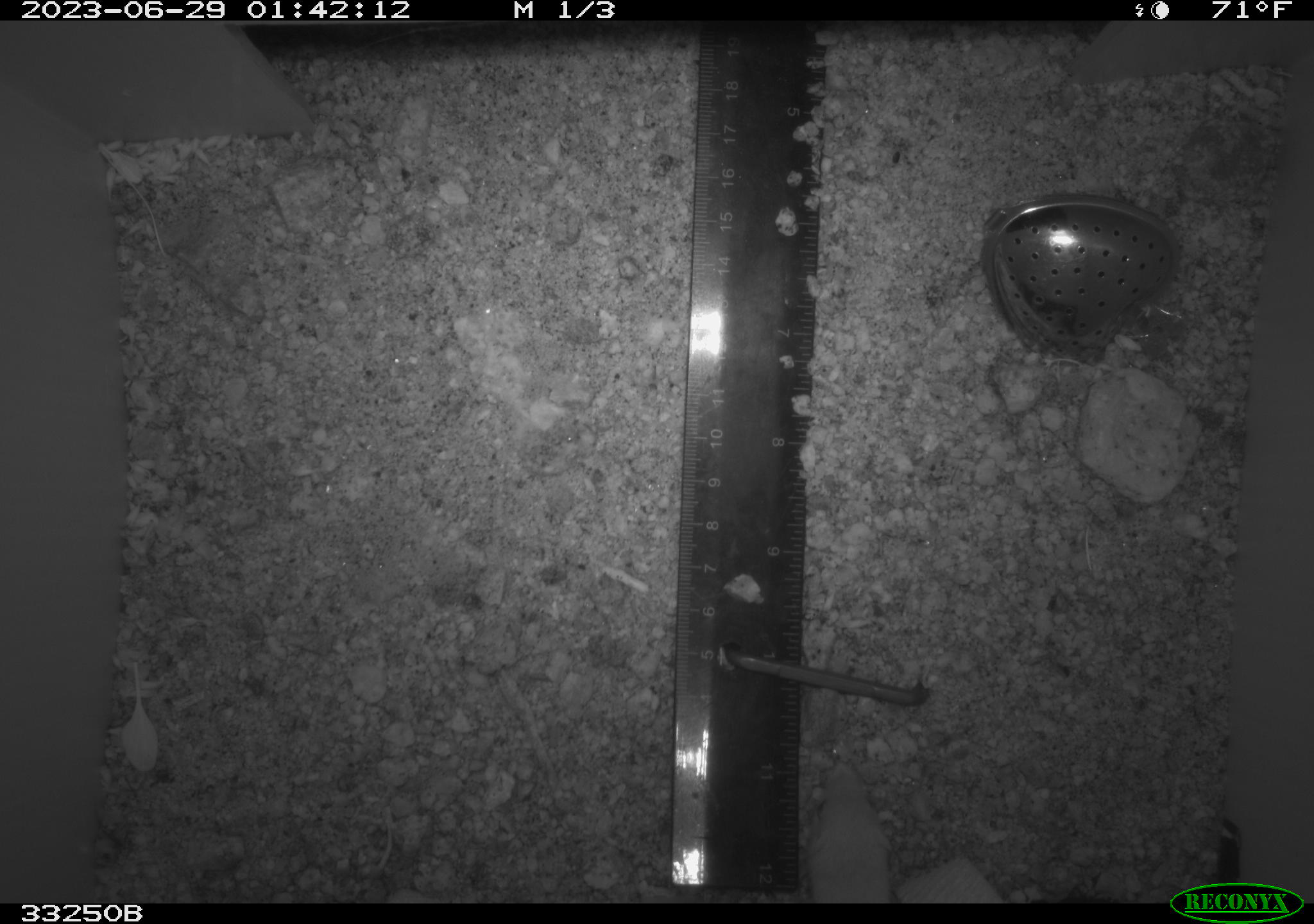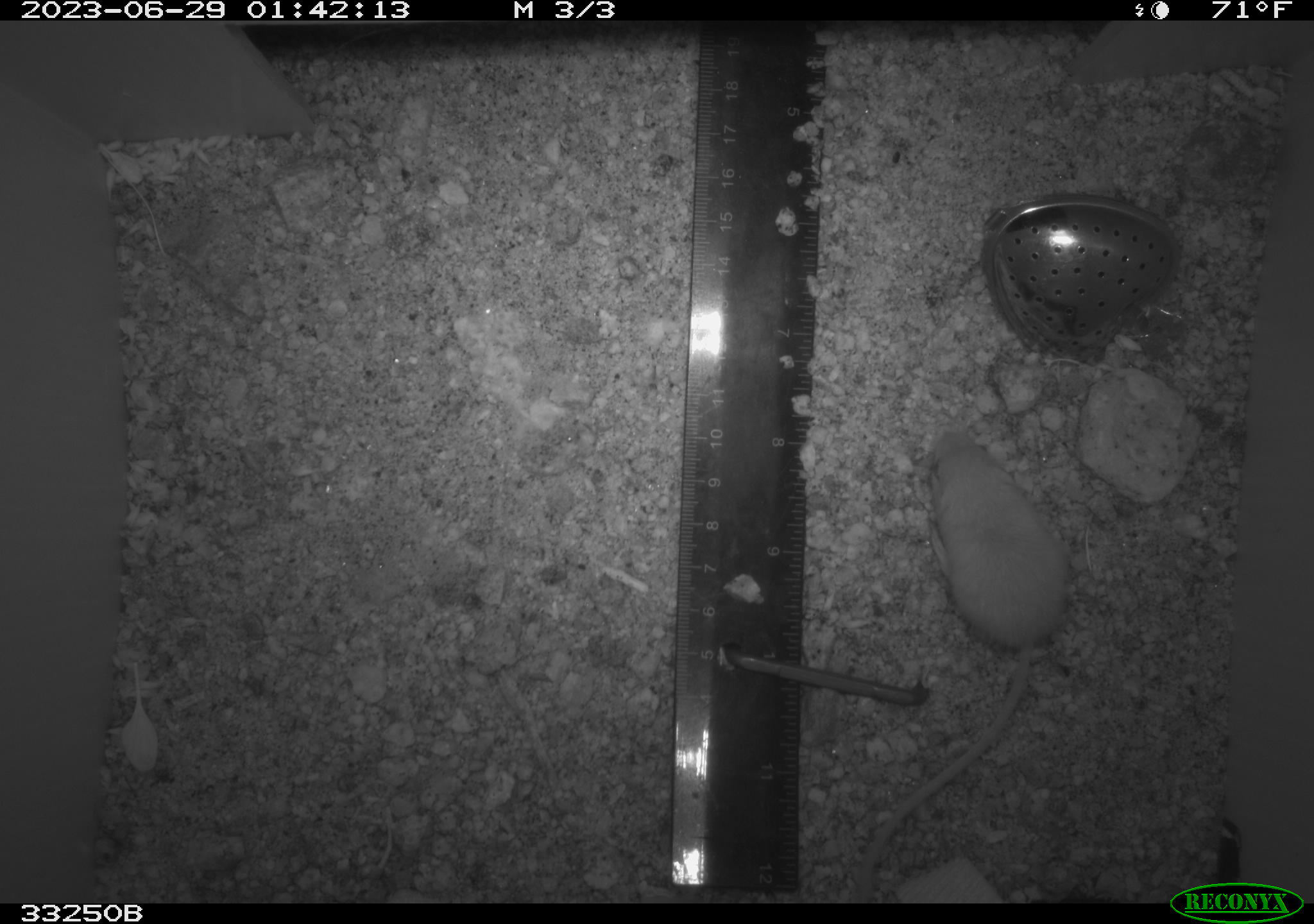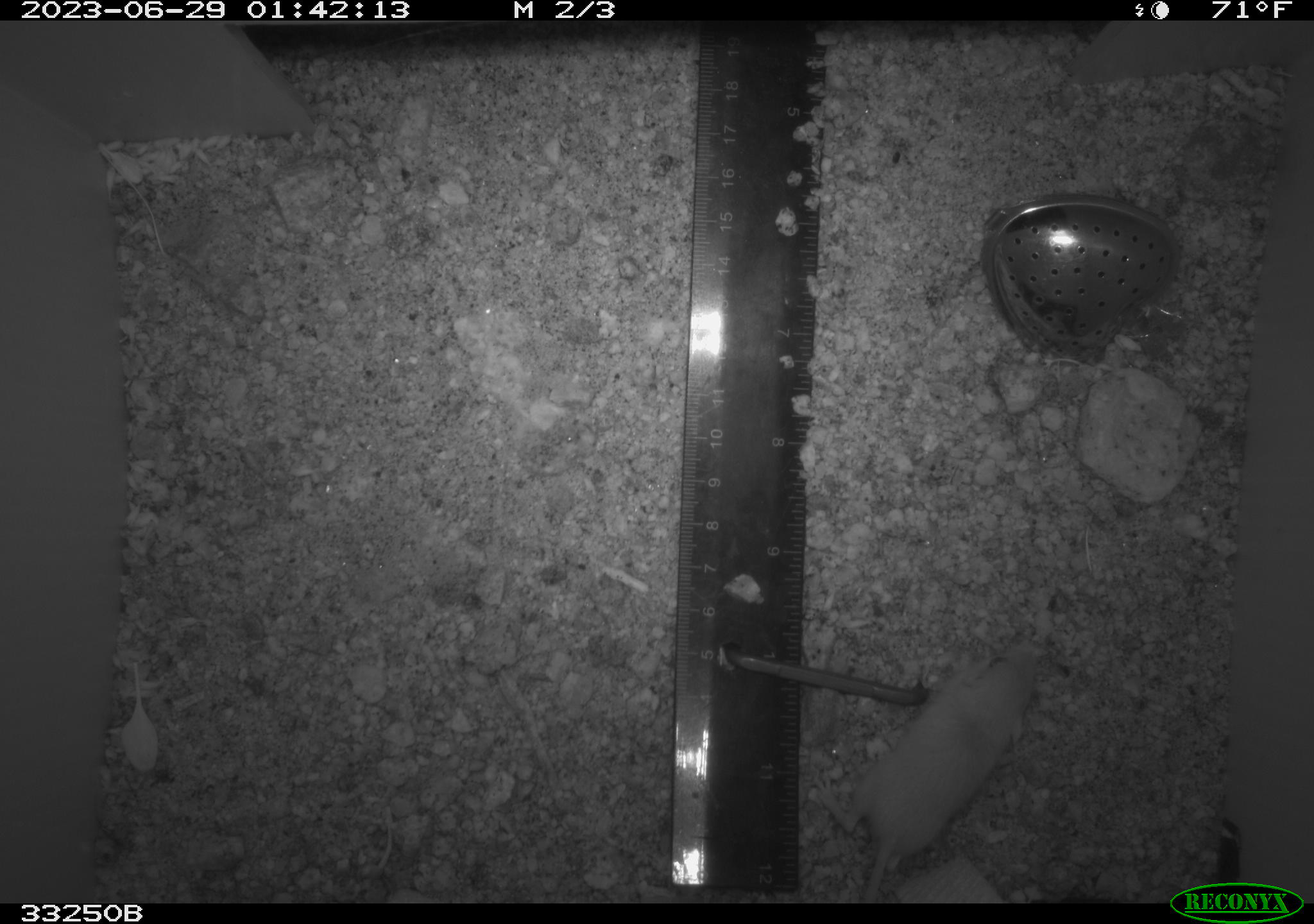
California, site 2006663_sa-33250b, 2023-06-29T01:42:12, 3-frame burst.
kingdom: Animalia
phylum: Chordata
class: Mammalia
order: Rodentia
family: Heteromyidae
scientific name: Heteromyidae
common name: kangaroo rats and pocket mice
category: heteromyidae family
Heteromyidae family (kangaroo rats and pocket mice) (Heteromyidae).